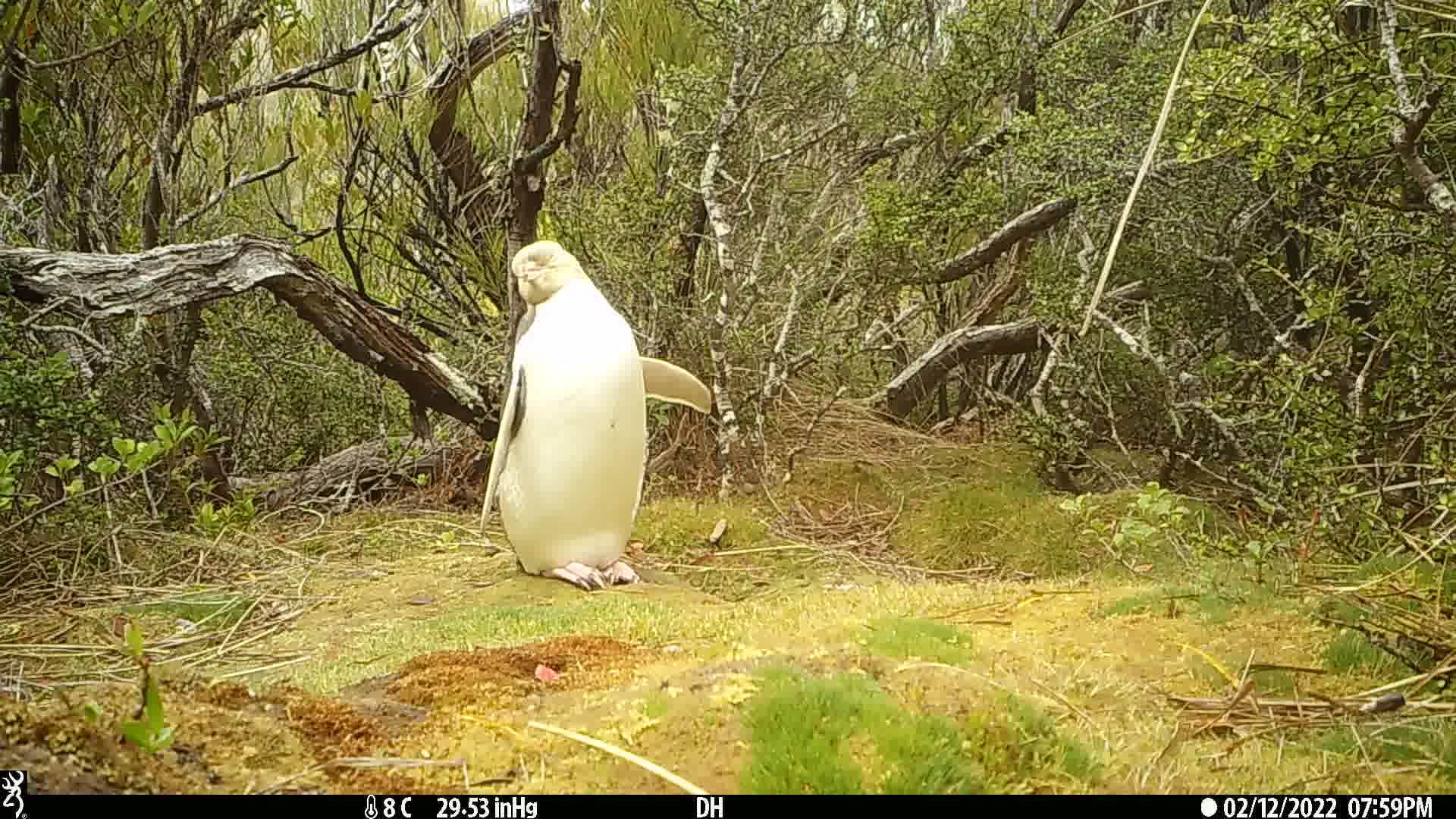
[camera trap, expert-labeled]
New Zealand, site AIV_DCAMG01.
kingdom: Animalia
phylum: Chordata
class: Aves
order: Sphenisciformes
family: Spheniscidae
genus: Megadyptes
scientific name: Megadyptes antipodes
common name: yellow-eyed penguin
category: yellow eyed penguin